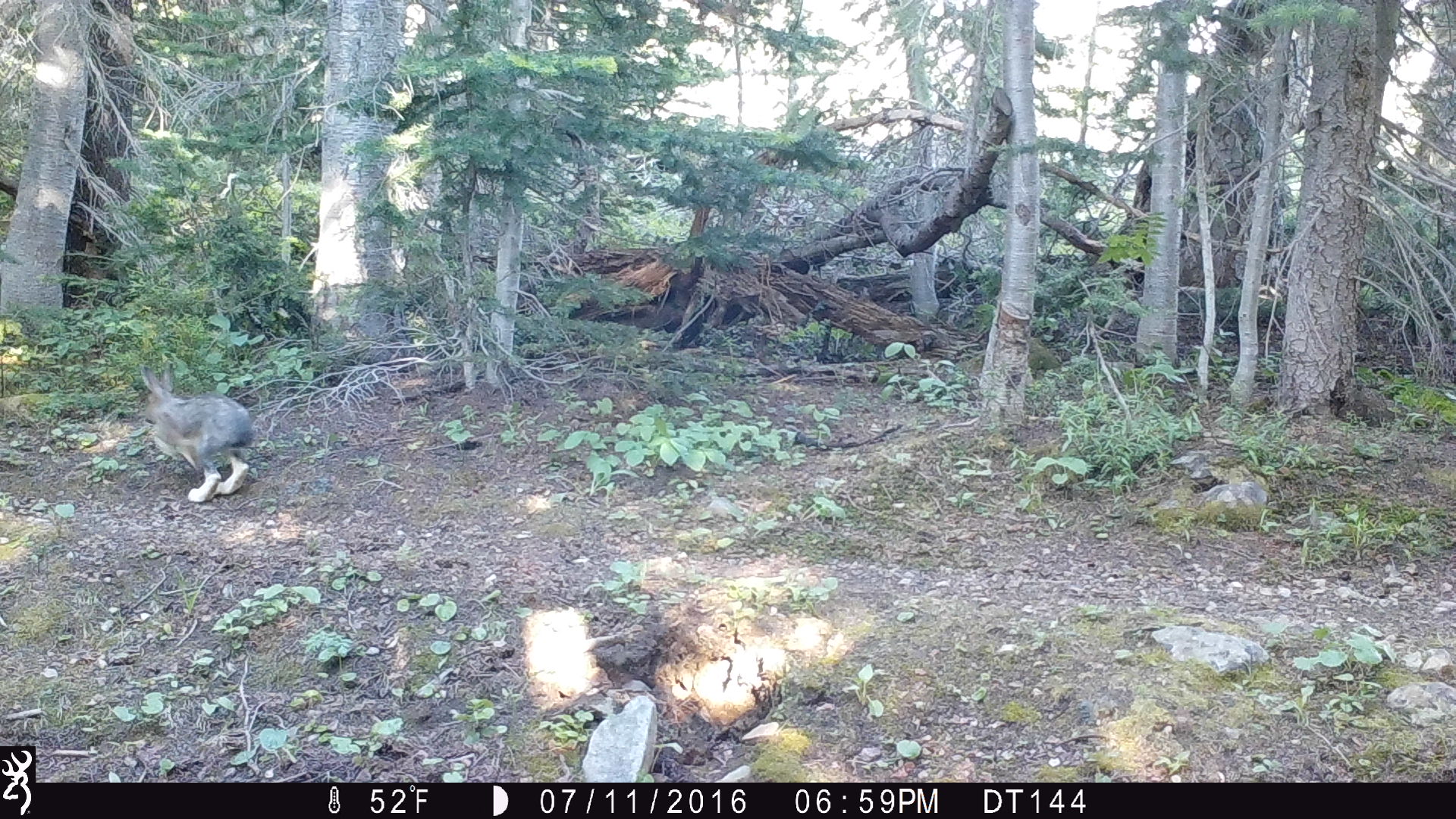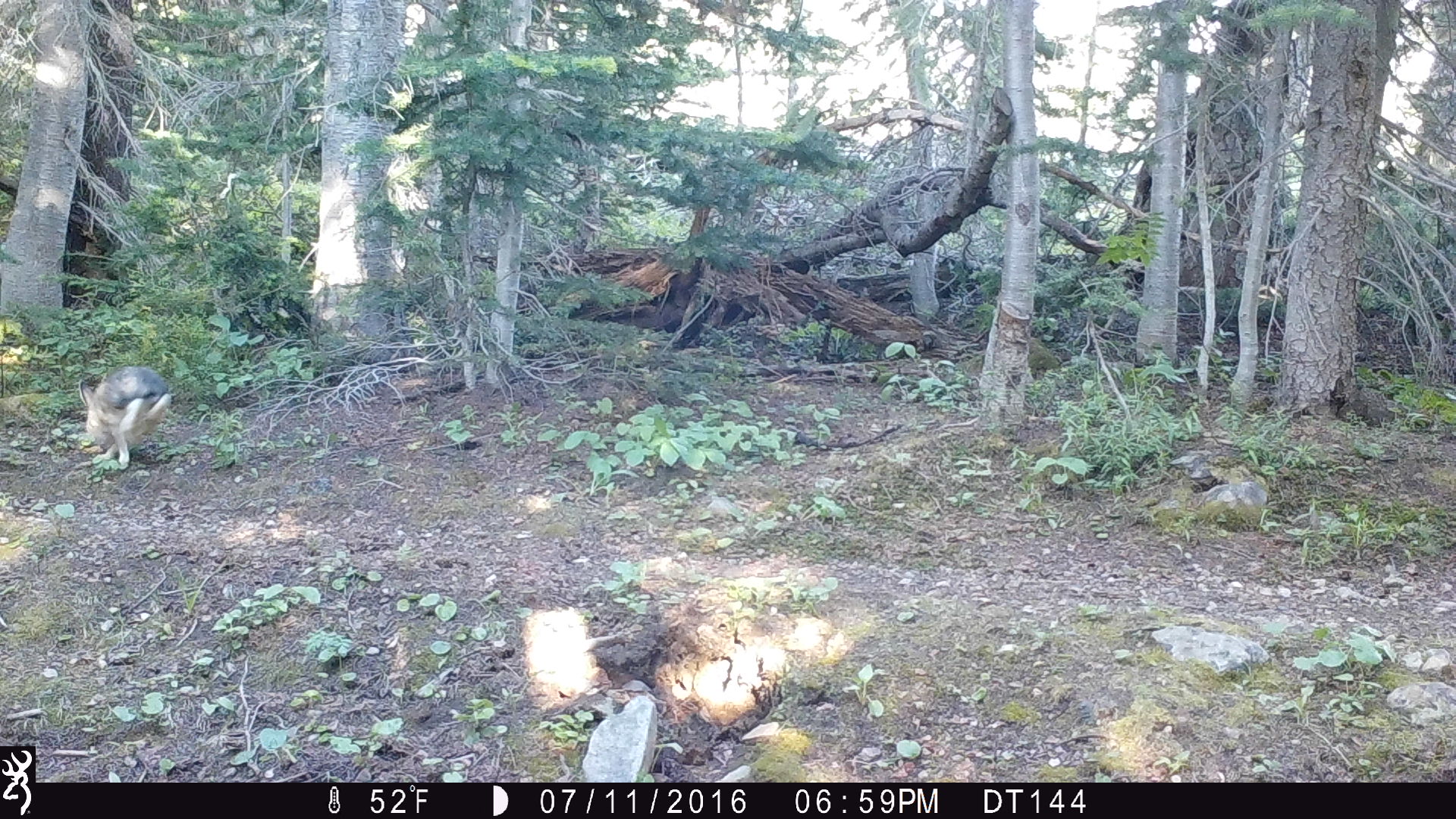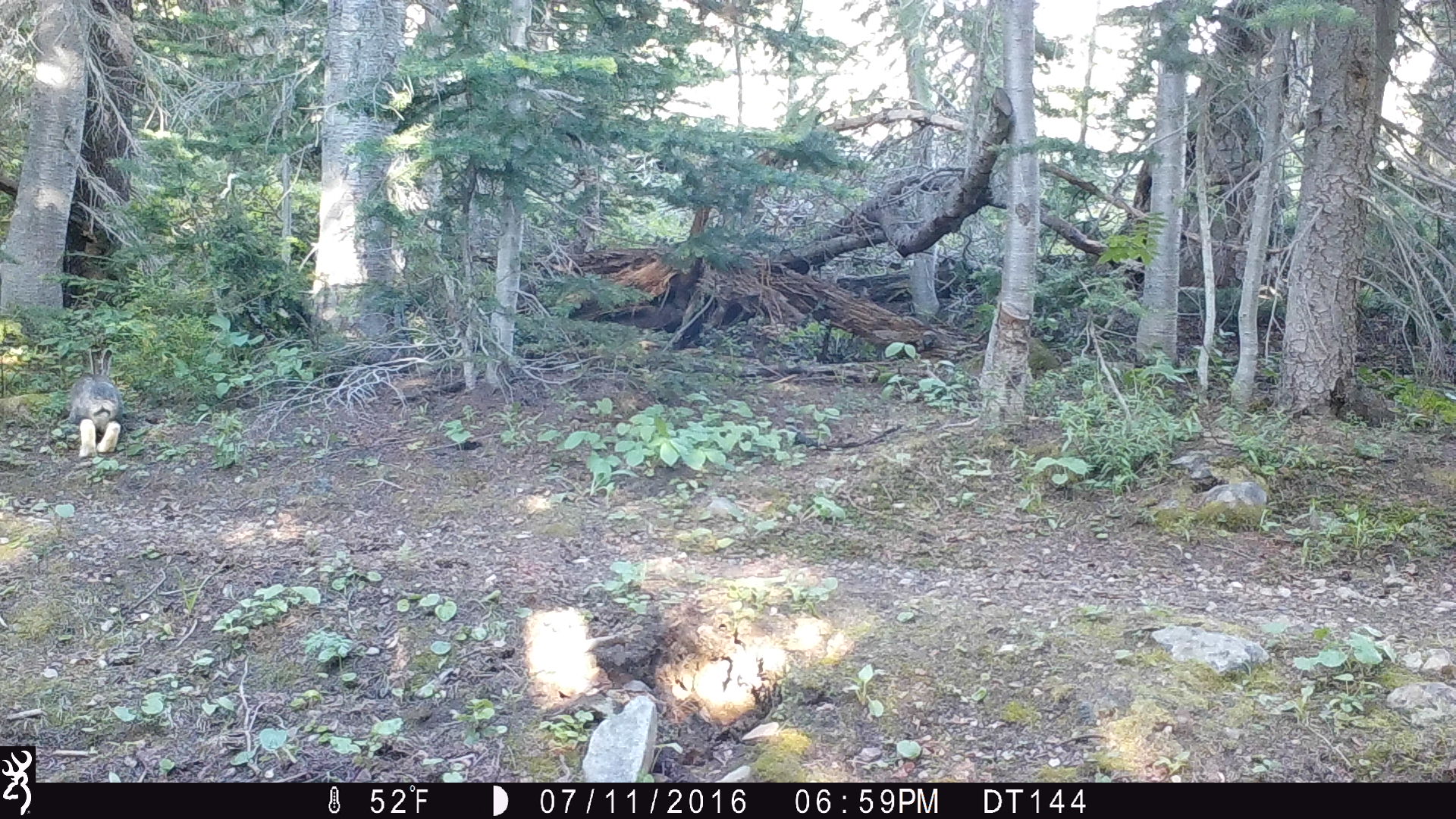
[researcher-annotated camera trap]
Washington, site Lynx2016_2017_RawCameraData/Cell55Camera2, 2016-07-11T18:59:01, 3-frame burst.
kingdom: Animalia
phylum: Chordata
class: Mammalia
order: Lagomorpha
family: Leporidae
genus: Lepus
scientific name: Lepus americanus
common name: snowshoe hare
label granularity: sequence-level